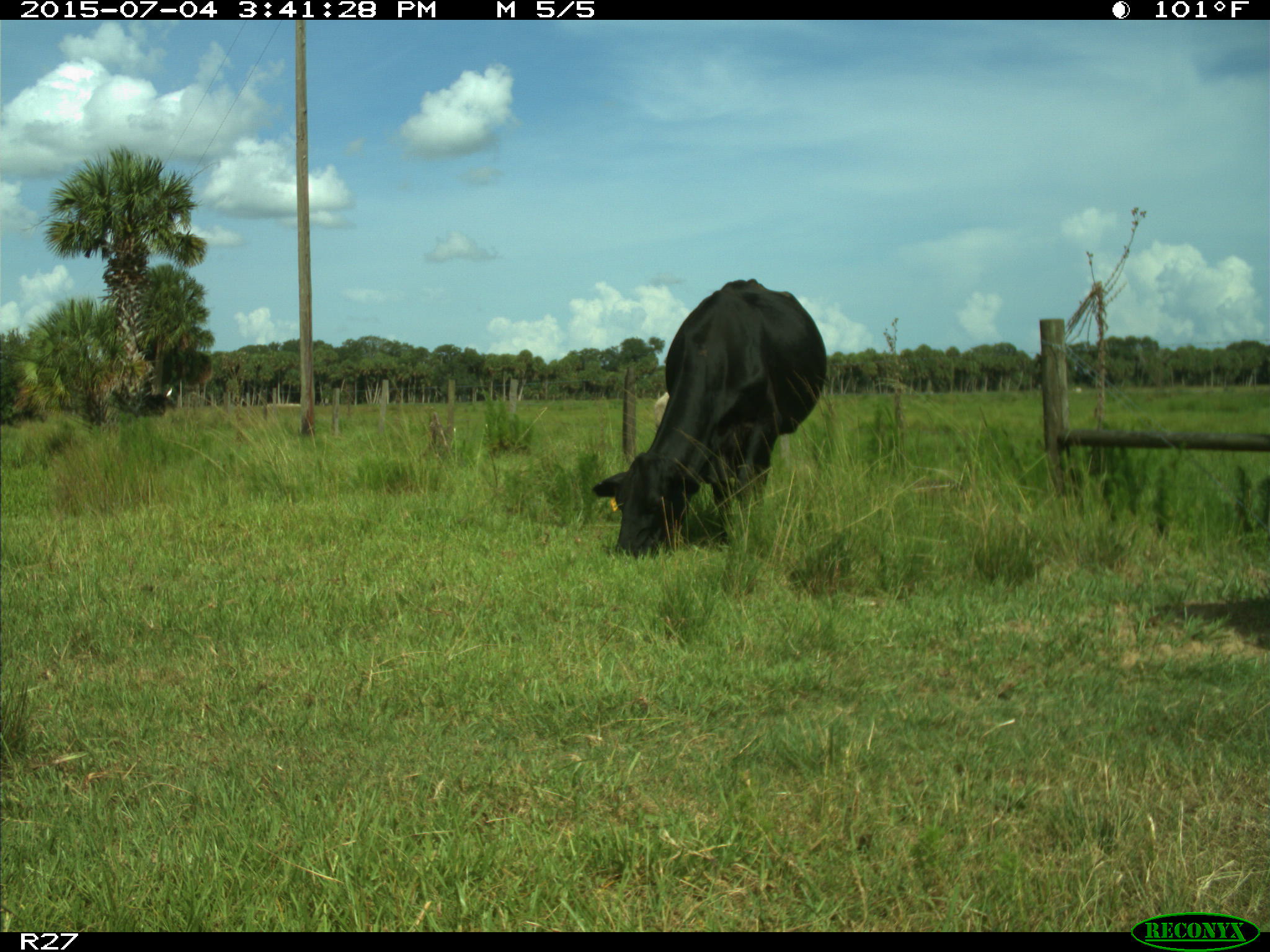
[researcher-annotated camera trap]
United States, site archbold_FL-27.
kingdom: Animalia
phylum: Chordata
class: Mammalia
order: Artiodactyla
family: Bovidae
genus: Bos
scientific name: Bos taurus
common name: domestic cow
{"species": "Bos taurus (domestic cow)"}